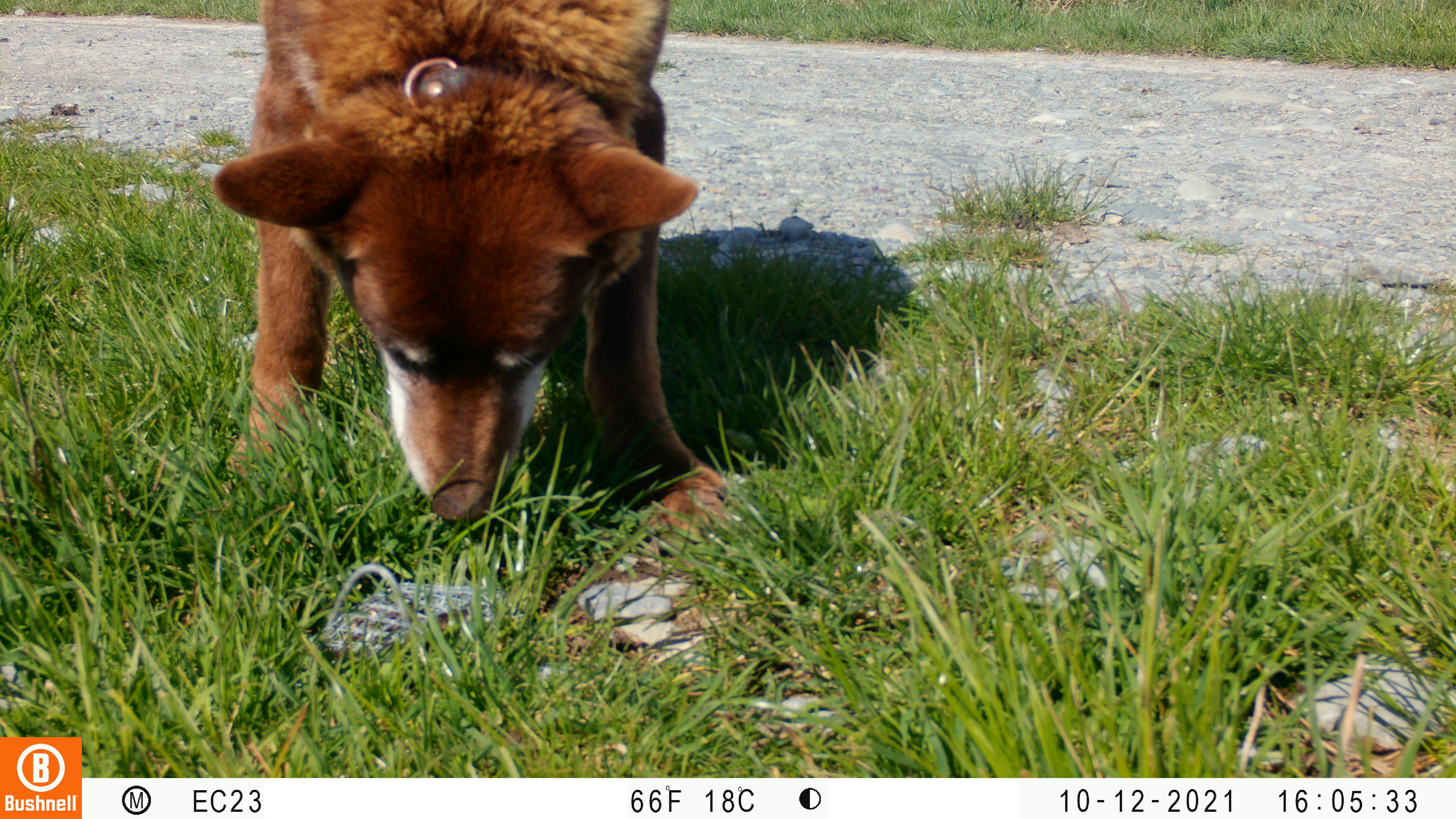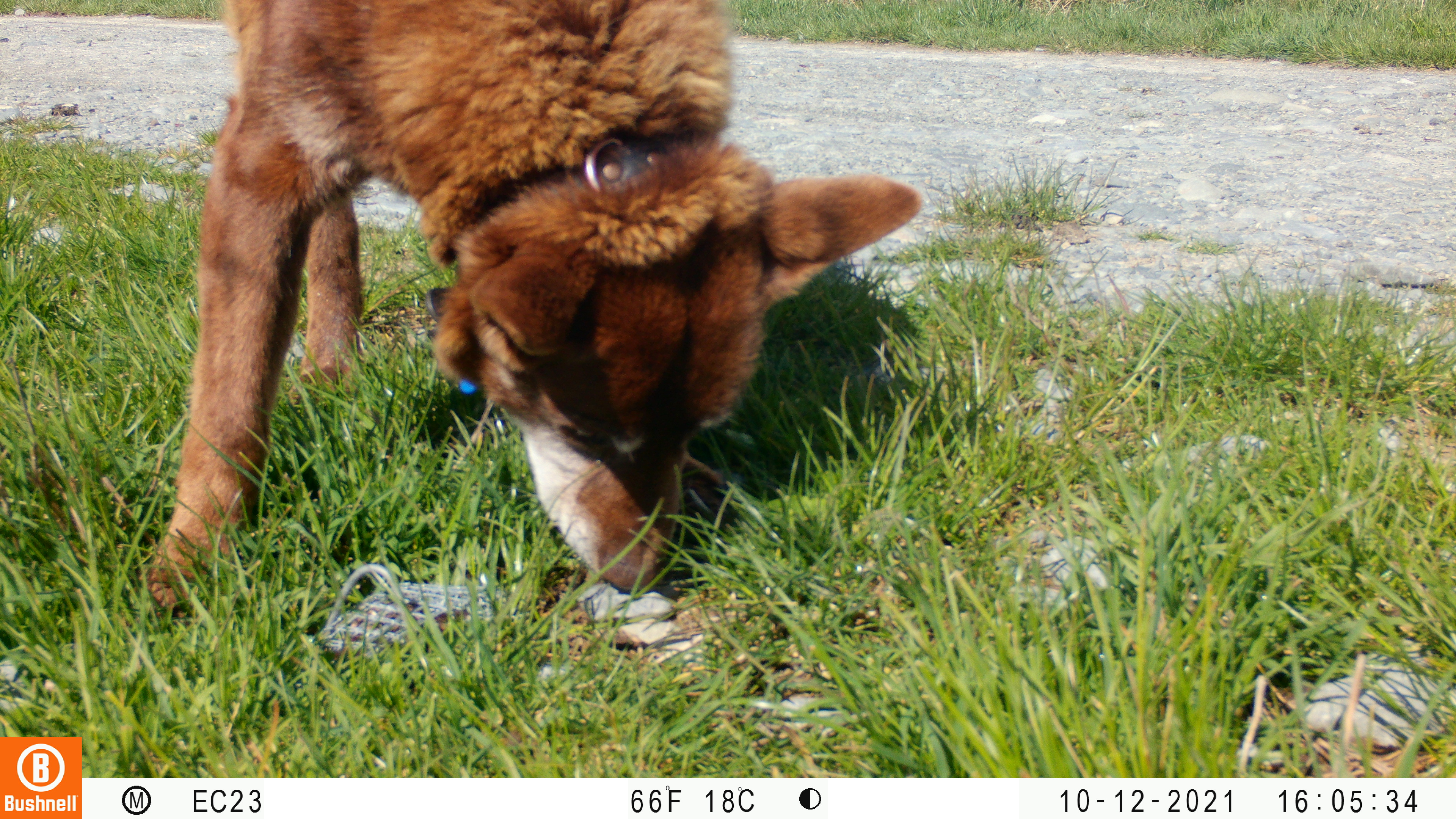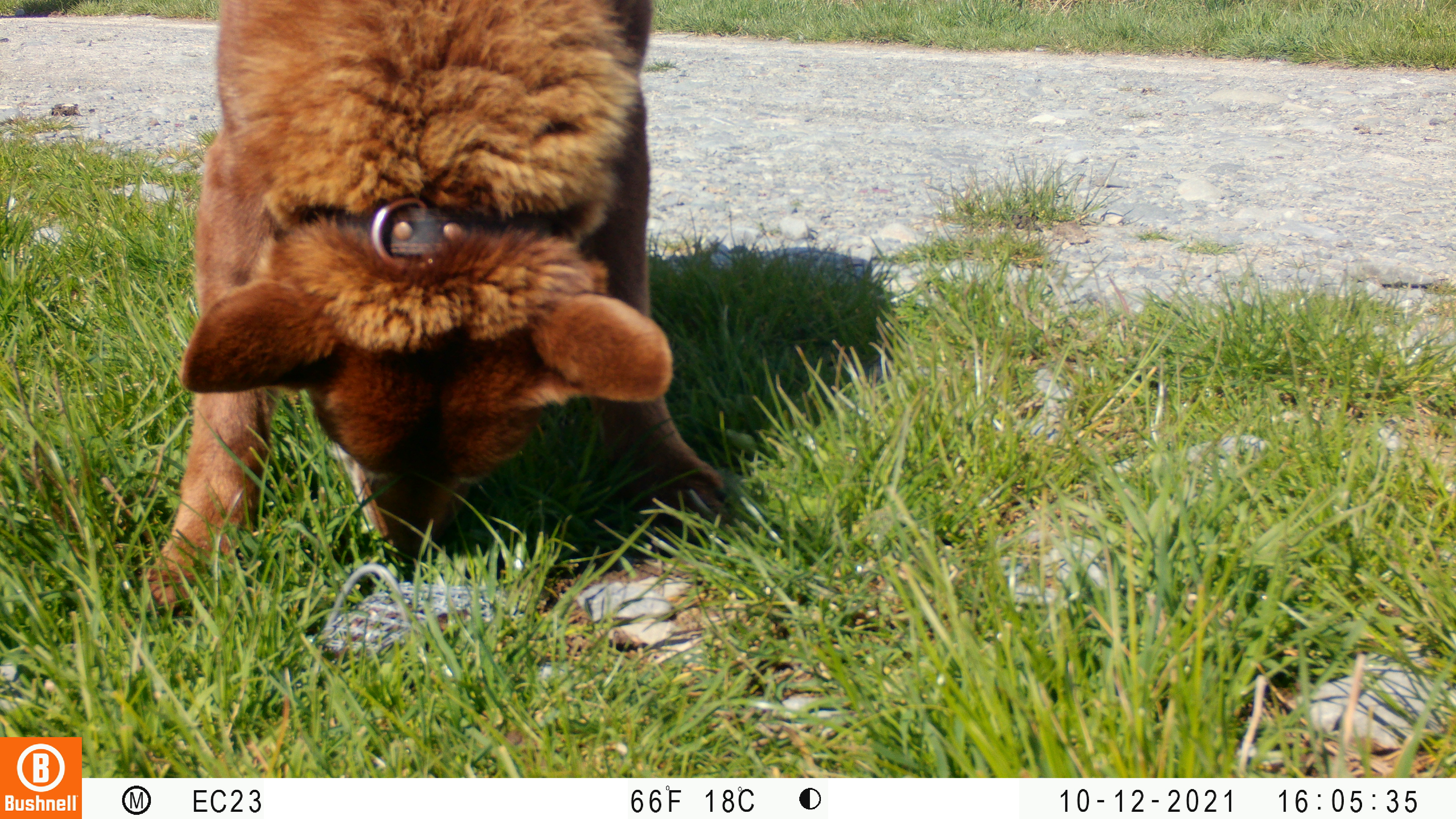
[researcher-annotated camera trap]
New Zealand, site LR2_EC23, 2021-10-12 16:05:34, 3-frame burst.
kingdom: Animalia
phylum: Chordata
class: Mammalia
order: Carnivora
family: Canidae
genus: Canis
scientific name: Canis familiaris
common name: domestic dog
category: dog